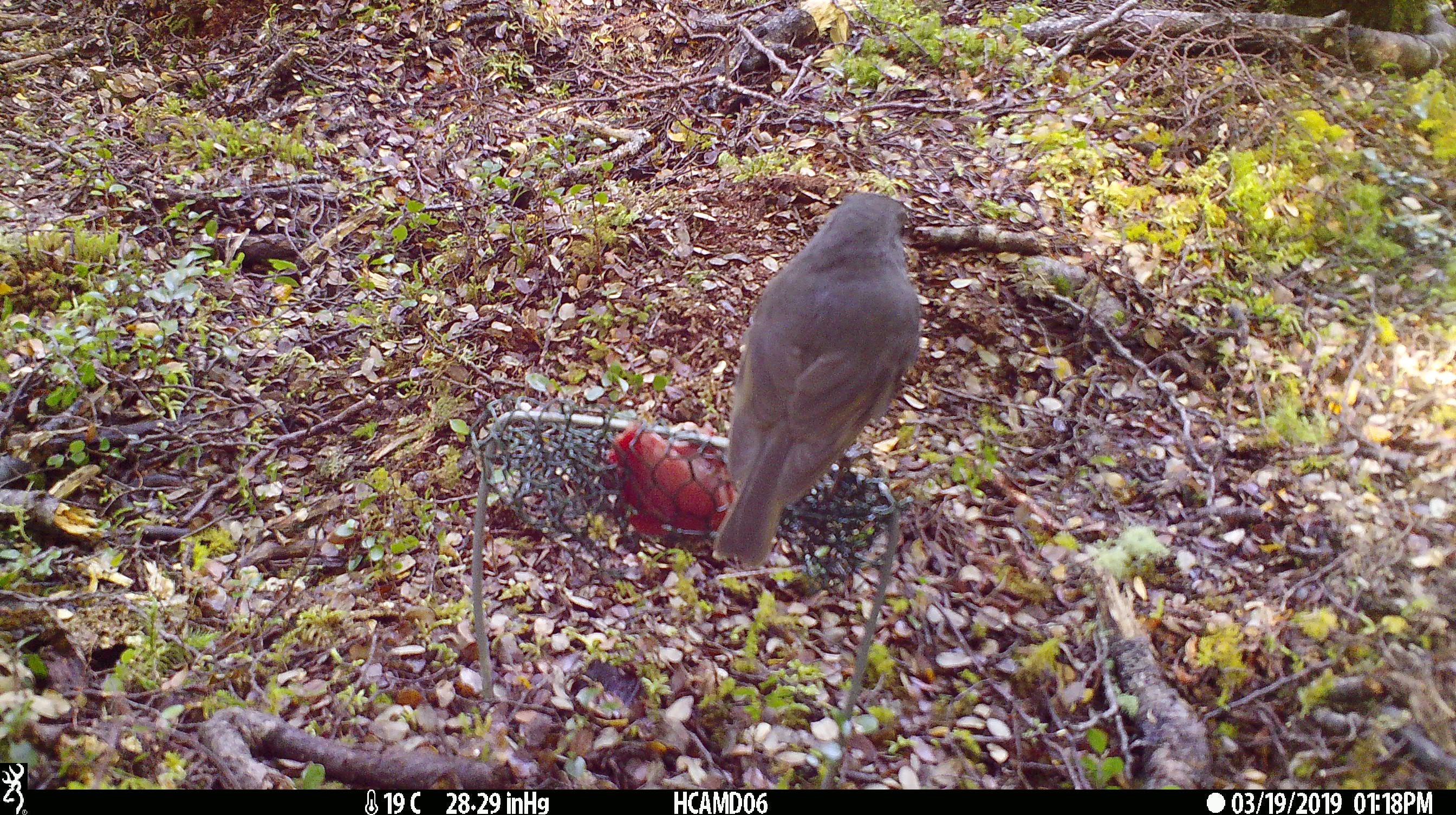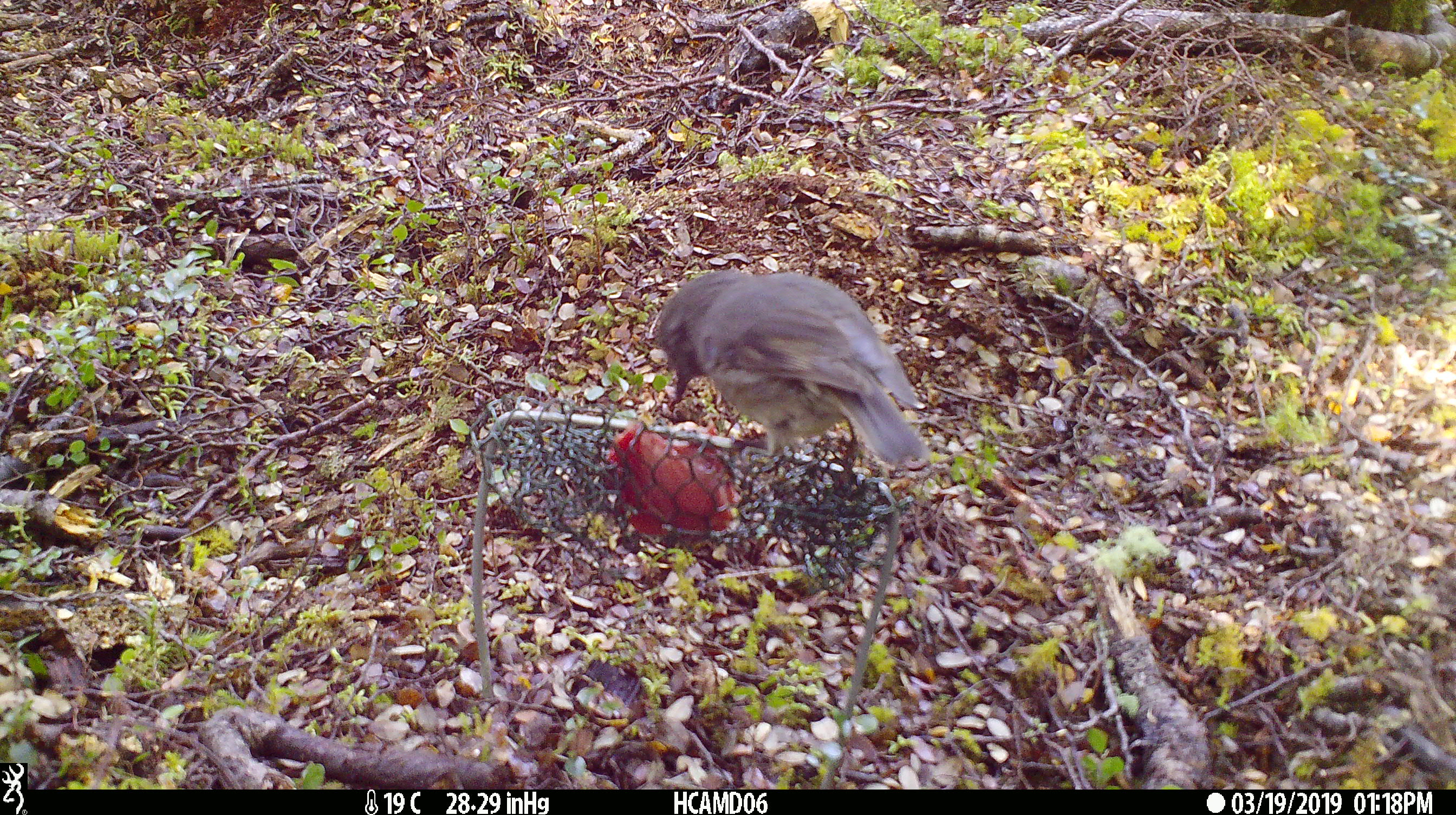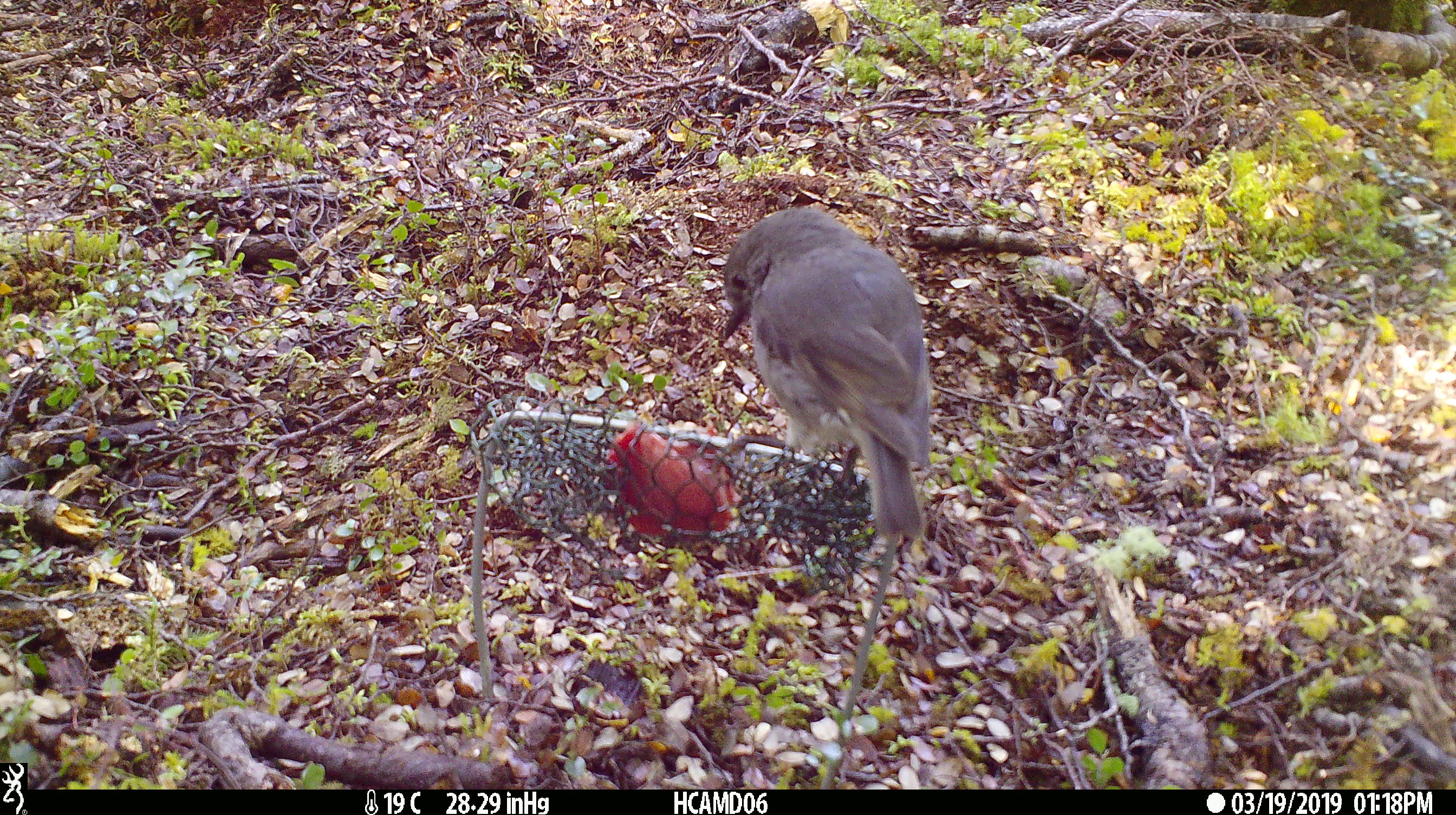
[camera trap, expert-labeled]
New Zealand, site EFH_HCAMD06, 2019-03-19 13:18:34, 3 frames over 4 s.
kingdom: Animalia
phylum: Chordata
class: Aves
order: Passeriformes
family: Petroicidae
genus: Petroica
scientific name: Petroica australis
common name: new zealand robin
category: robin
Robin (new zealand robin) (Petroica australis).